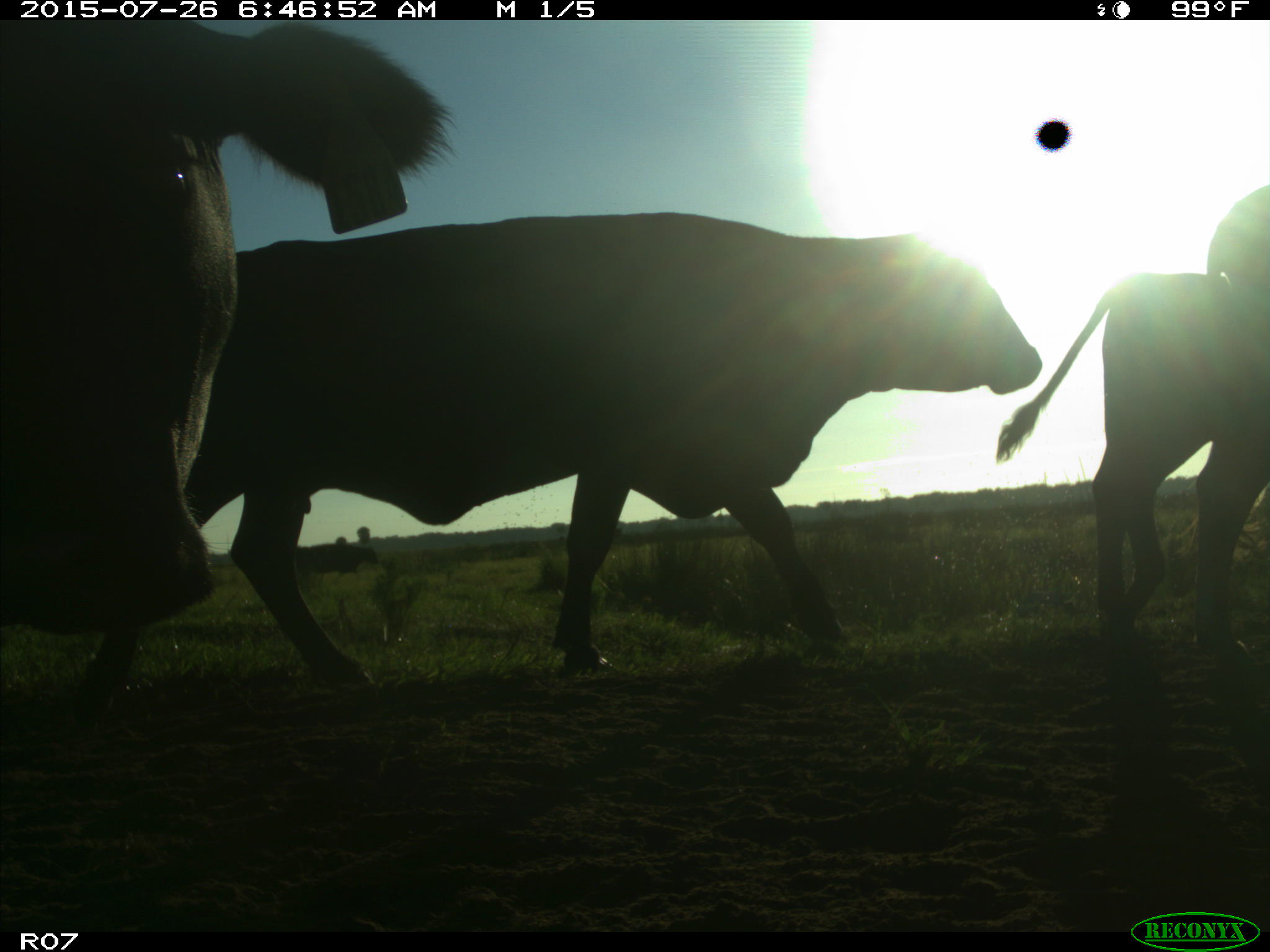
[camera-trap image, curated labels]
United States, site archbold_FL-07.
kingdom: Animalia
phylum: Chordata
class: Mammalia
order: Artiodactyla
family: Bovidae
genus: Bos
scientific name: Bos taurus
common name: domestic cow